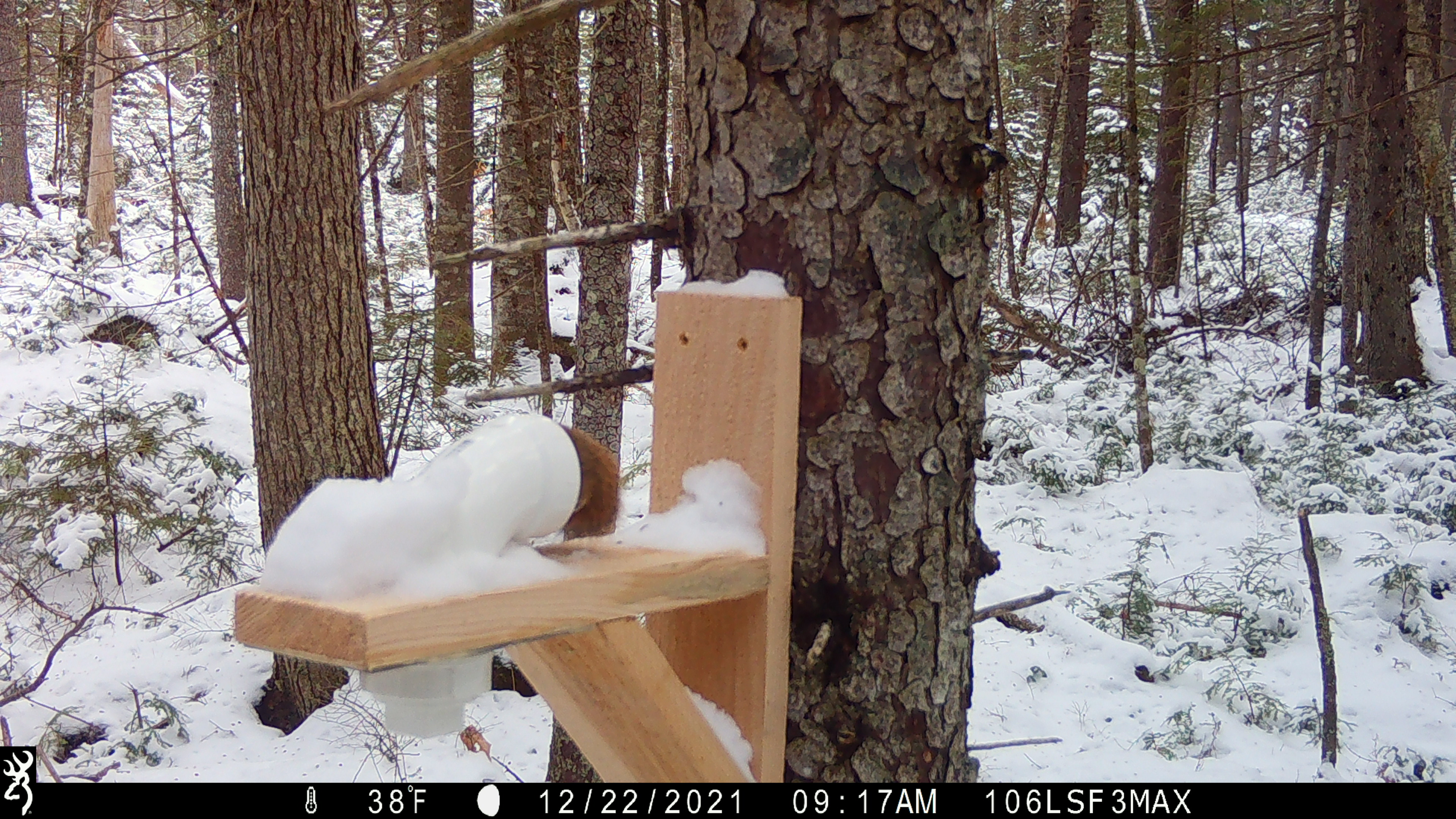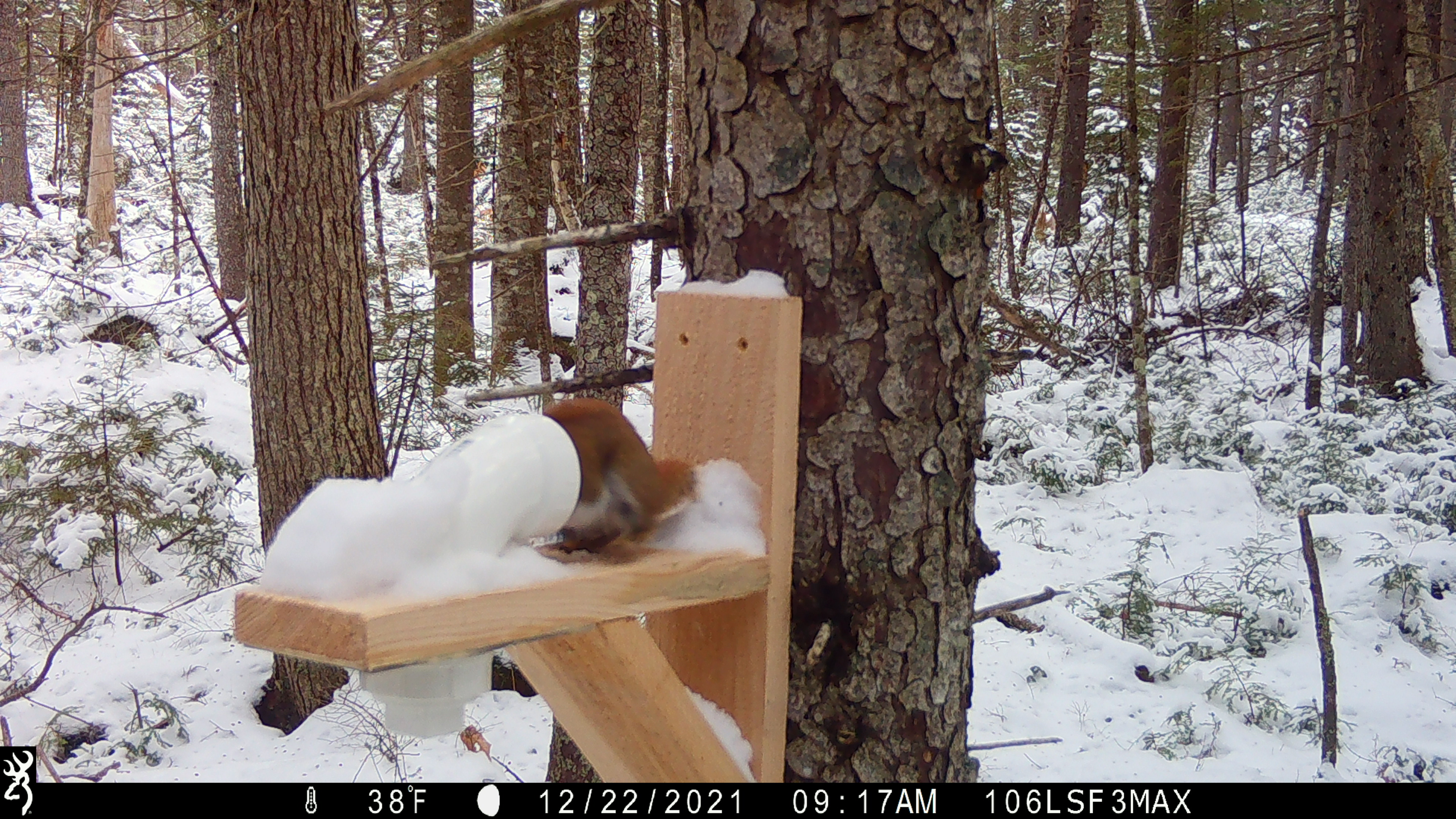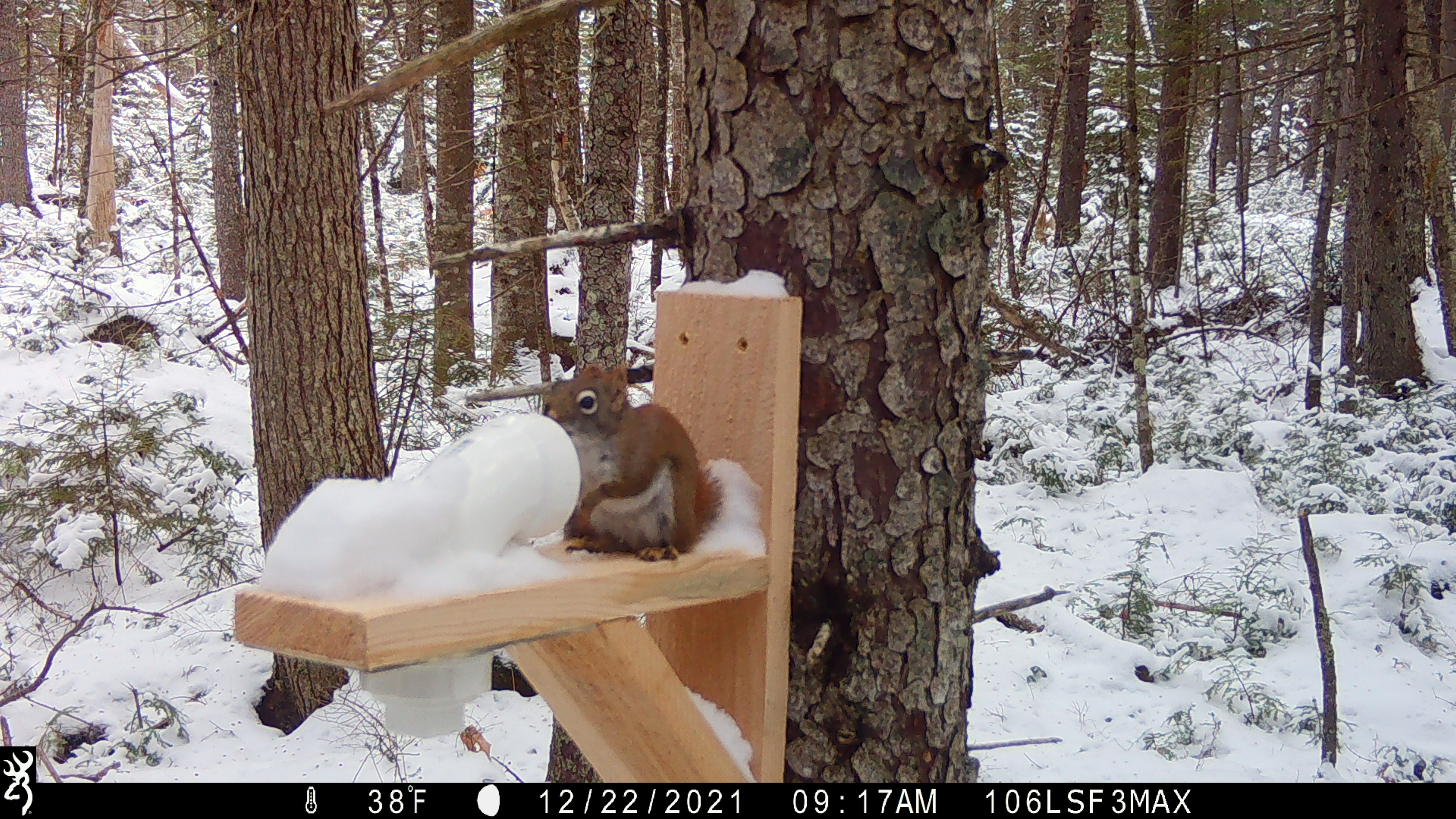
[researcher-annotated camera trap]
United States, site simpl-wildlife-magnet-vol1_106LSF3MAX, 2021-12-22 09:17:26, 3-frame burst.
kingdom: Animalia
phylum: Chordata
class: Mammalia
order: Rodentia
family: Sciuridae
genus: Tamiasciurus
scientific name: Tamiasciurus hudsonicus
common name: red squirrel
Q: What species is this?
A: Red squirrel (Tamiasciurus hudsonicus).